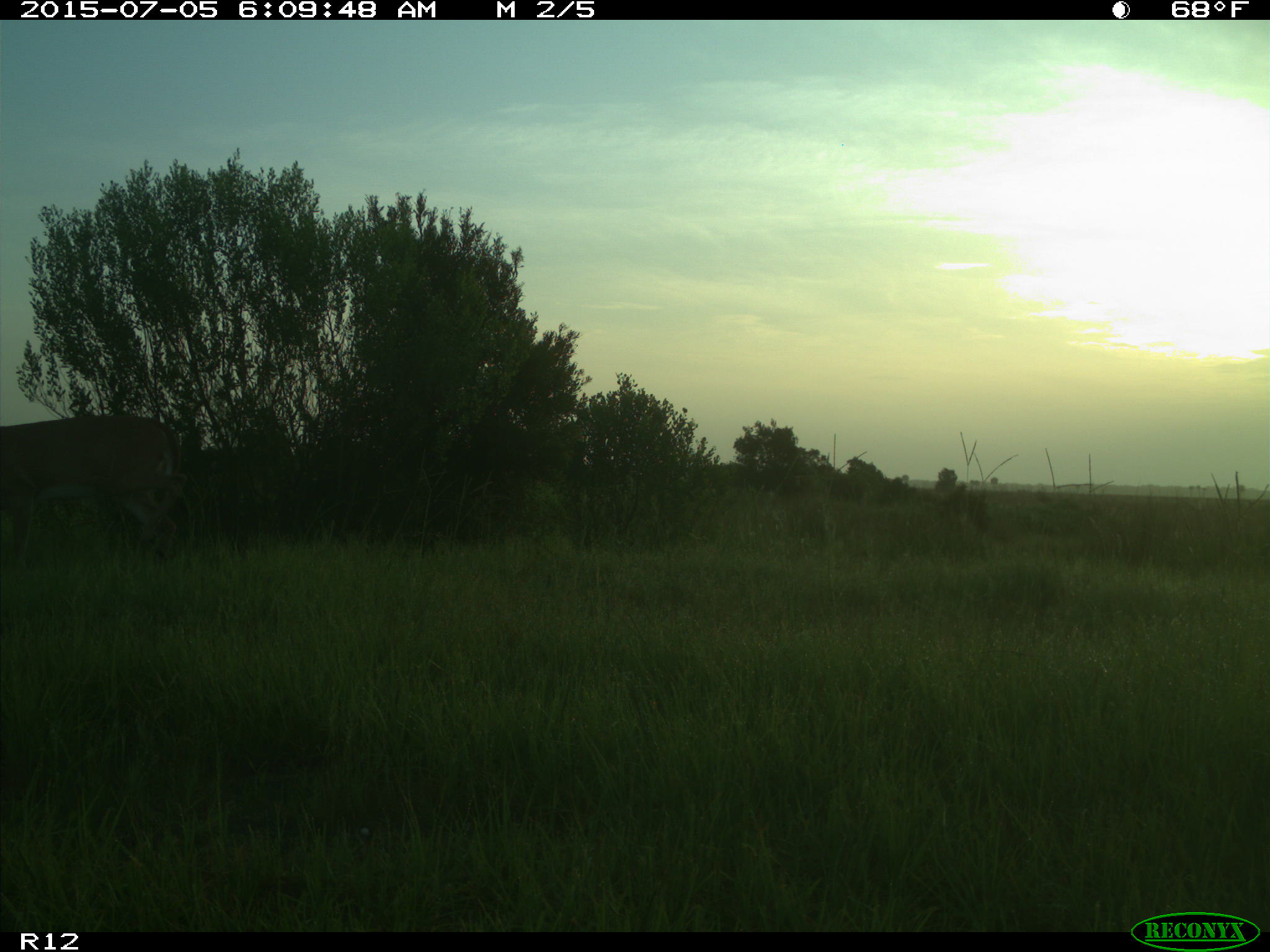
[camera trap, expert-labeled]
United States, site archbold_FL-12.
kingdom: Animalia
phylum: Chordata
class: Mammalia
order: Artiodactyla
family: Cervidae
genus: Odocoileus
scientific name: Odocoileus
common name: deer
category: unidentified deer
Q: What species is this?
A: Unidentified deer (deer) (Odocoileus).